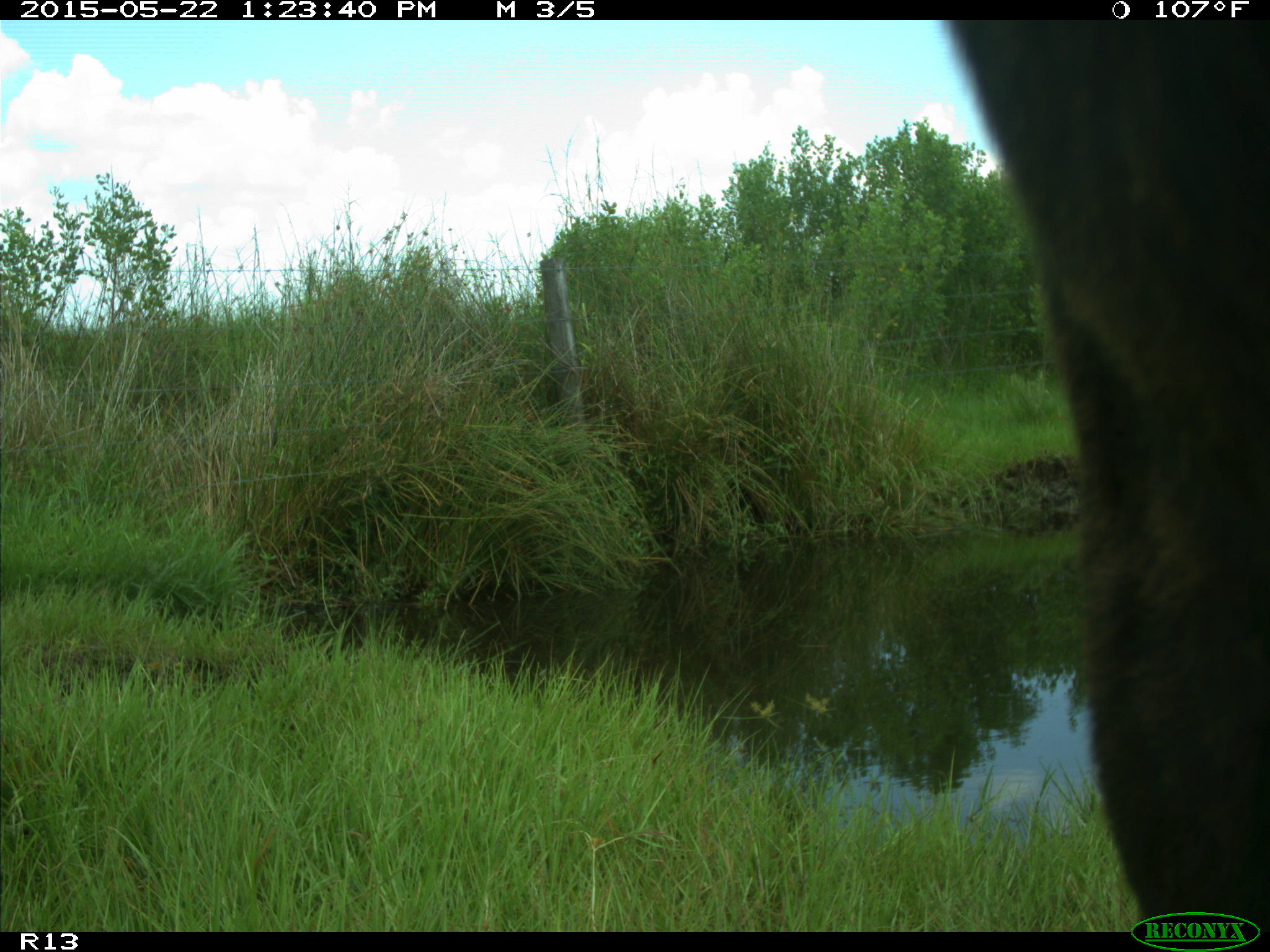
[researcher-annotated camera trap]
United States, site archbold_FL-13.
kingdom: Animalia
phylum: Chordata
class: Mammalia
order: Artiodactyla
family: Bovidae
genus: Bos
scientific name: Bos taurus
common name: domestic cow